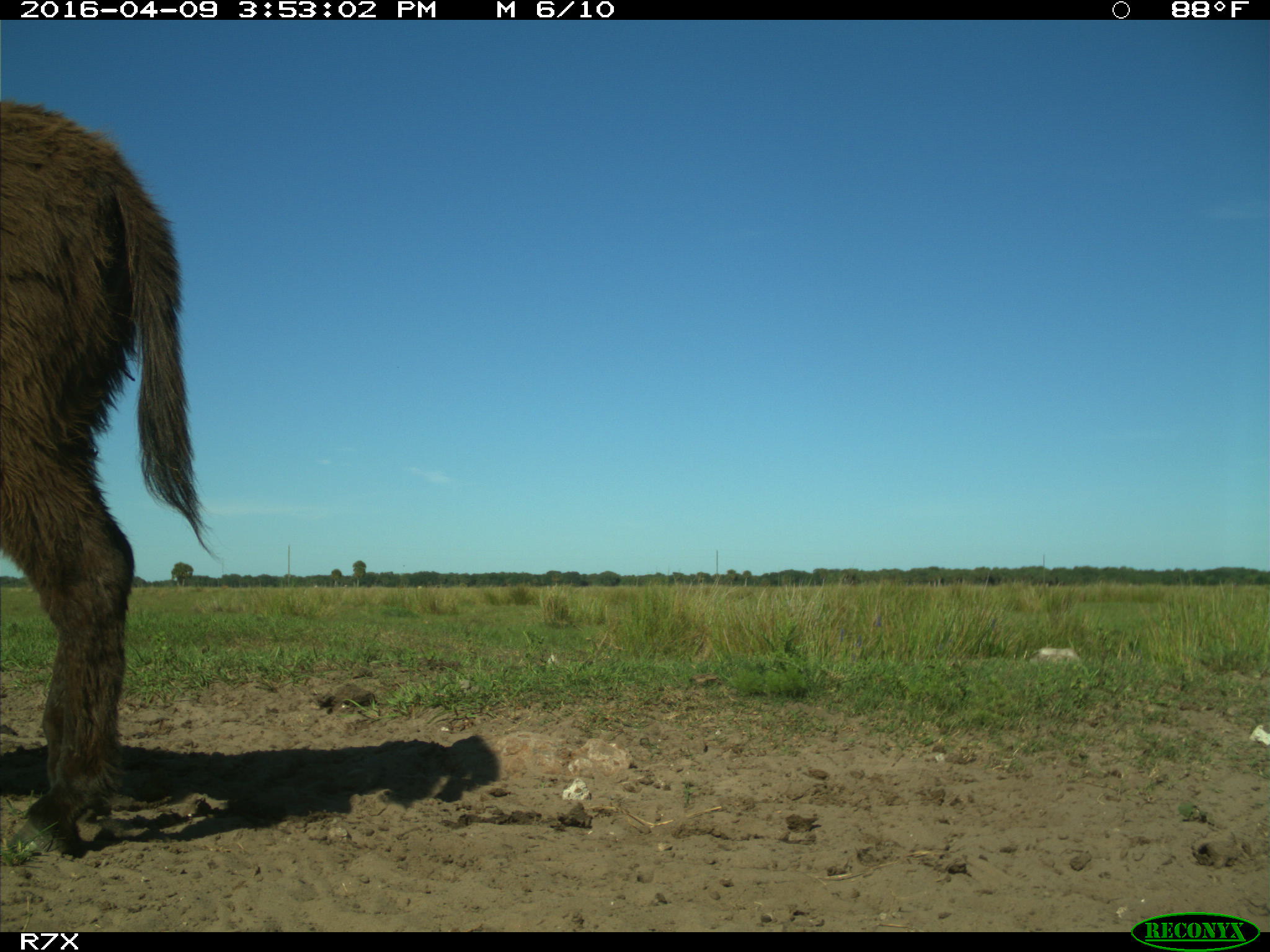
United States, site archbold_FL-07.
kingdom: Animalia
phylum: Chordata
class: Mammalia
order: Artiodactyla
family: Bovidae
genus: Bos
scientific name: Bos taurus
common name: domestic cow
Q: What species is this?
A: Bos taurus (domestic cow).